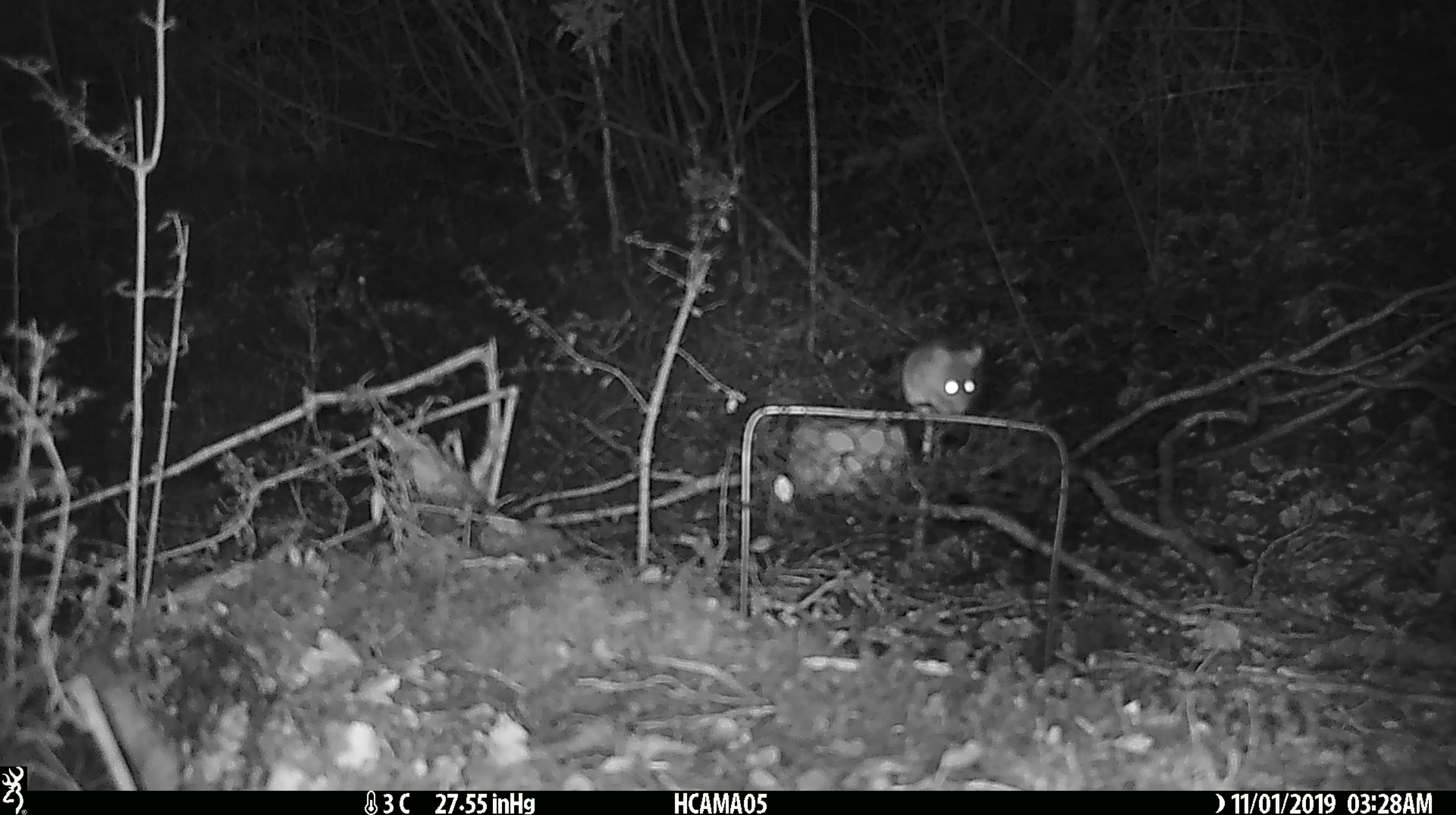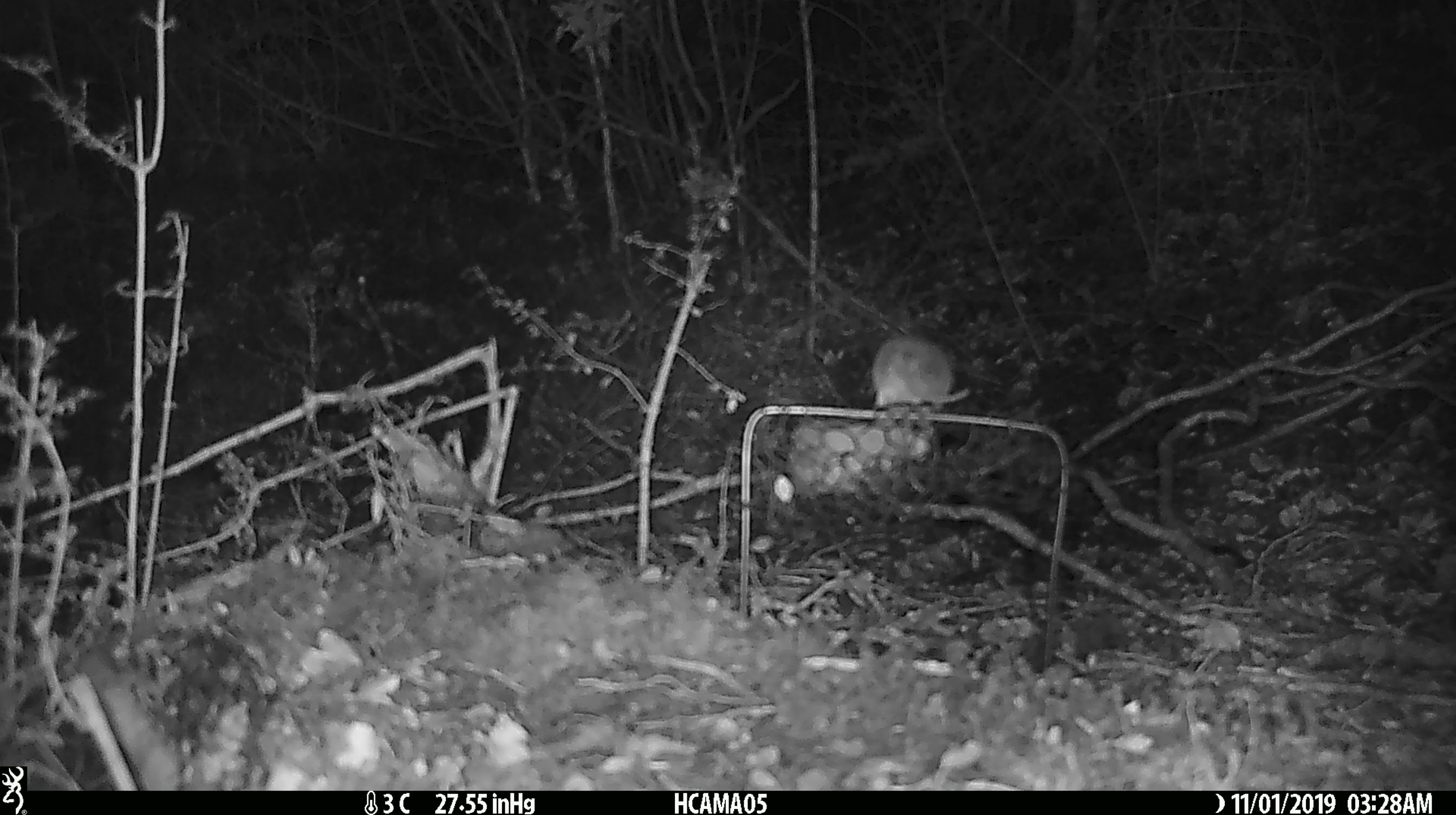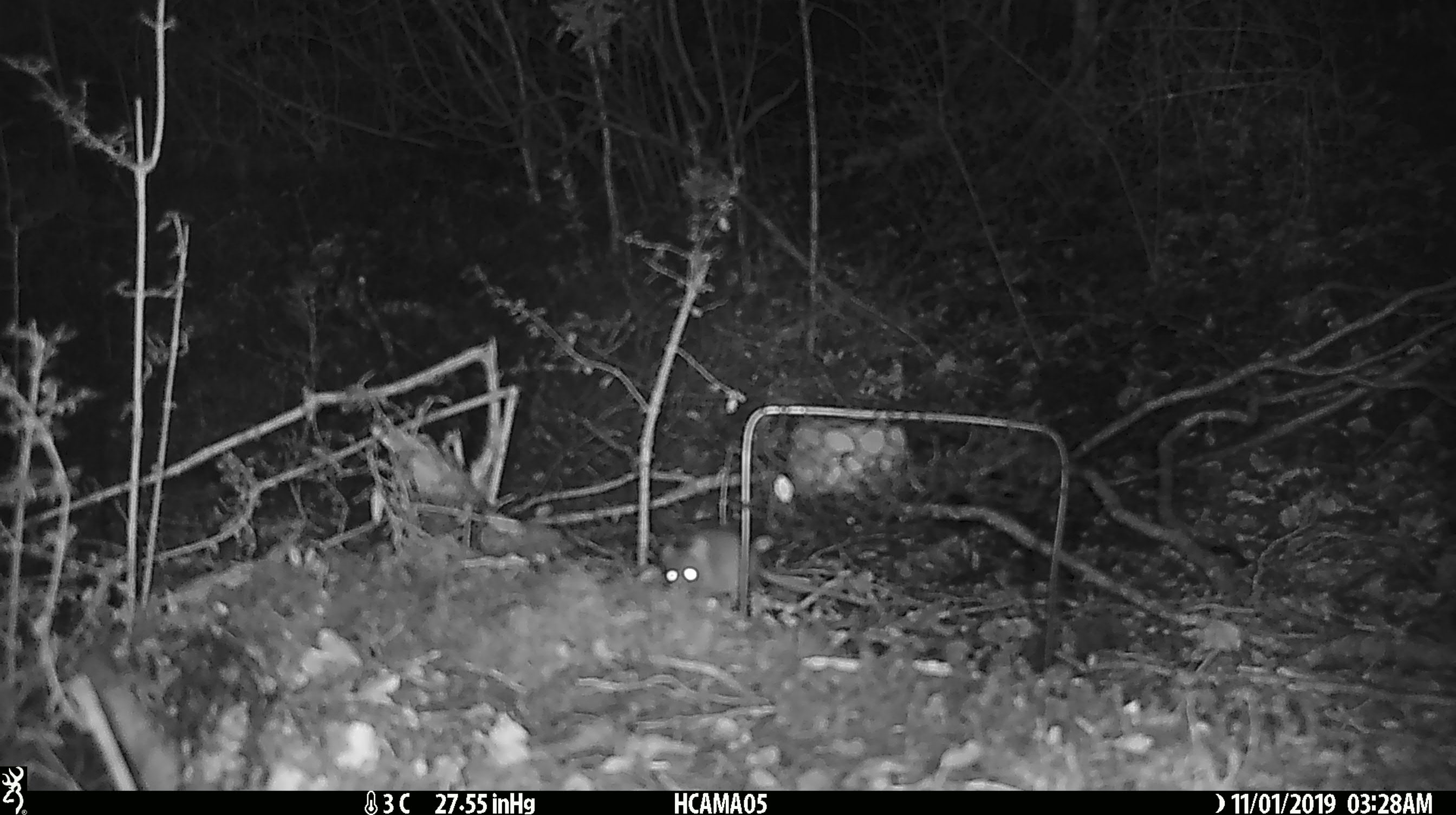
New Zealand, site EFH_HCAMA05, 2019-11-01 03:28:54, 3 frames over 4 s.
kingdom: Animalia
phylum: Chordata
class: Mammalia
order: Rodentia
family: Muridae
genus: Mus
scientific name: Mus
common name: mouse